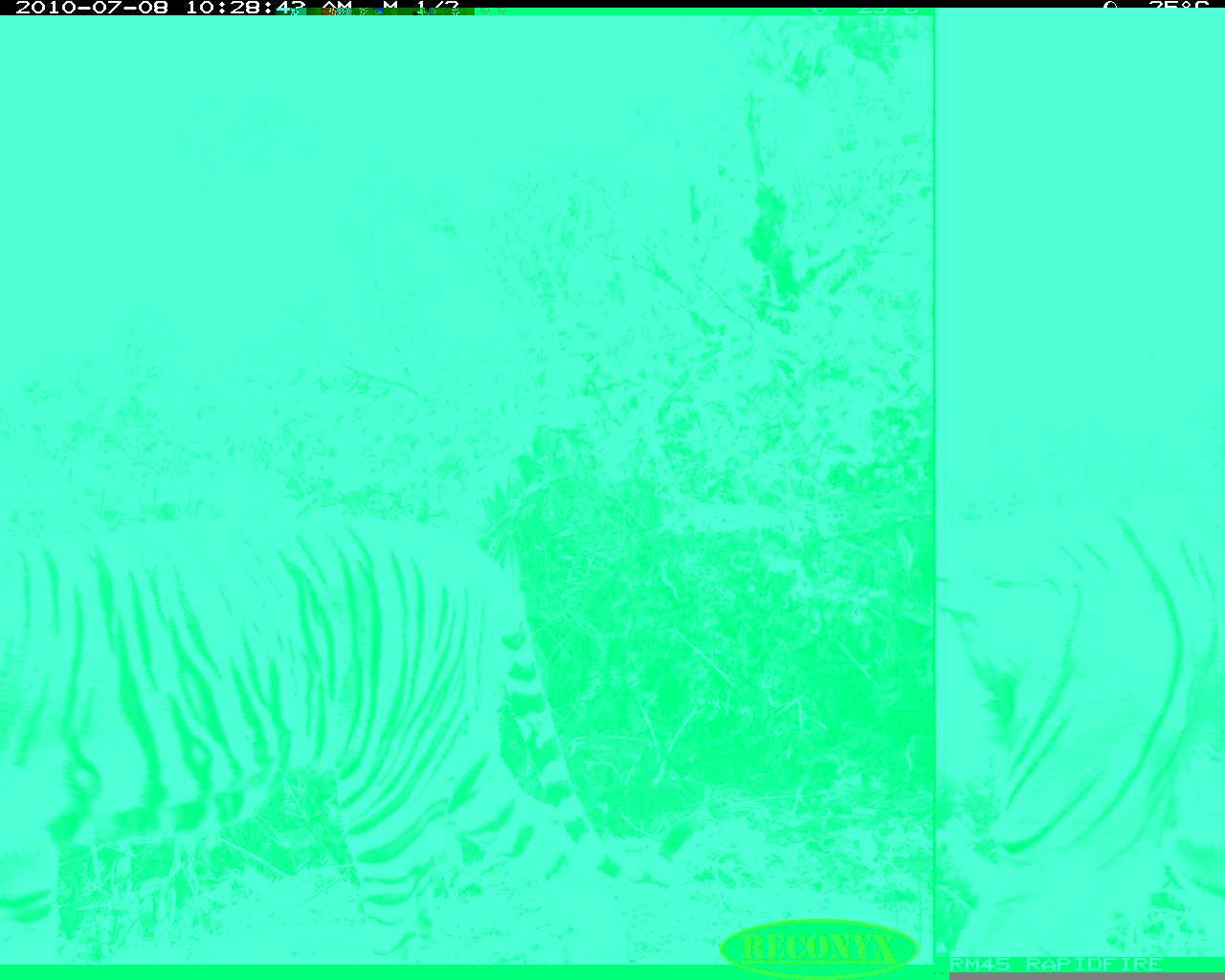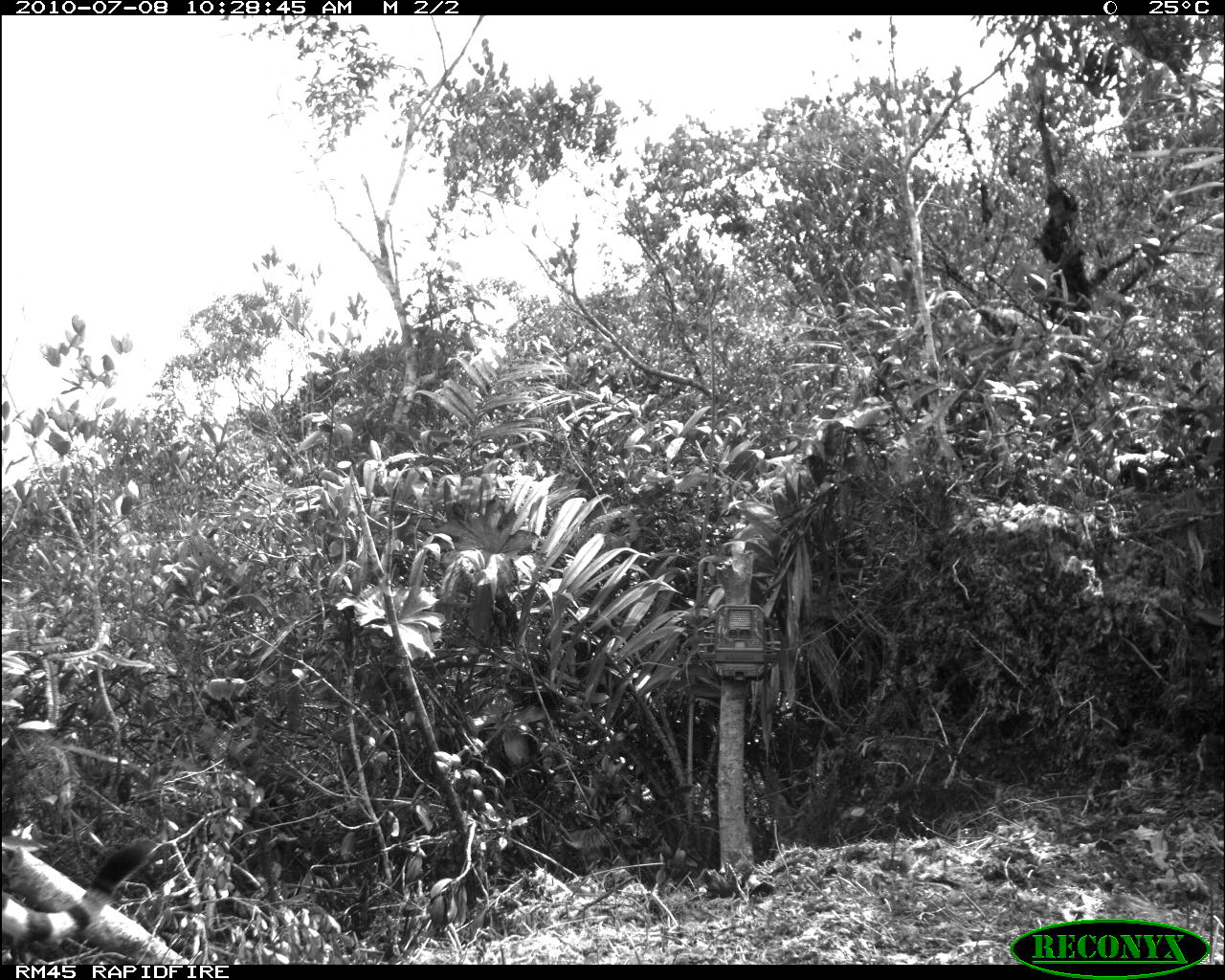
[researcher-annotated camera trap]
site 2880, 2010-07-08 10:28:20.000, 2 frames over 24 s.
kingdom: Animalia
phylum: Chordata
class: Mammalia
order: Carnivora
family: Felidae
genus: Panthera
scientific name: Panthera tigris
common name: tiger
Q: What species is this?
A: Panthera tigris (tiger).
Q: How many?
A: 1.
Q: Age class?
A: Adult.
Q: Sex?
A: Male.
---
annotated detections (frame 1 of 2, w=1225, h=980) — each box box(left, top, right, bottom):
panthera tigris: box(1, 512, 651, 965)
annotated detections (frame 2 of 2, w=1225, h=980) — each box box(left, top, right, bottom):
panthera tigris: box(0, 833, 158, 964)